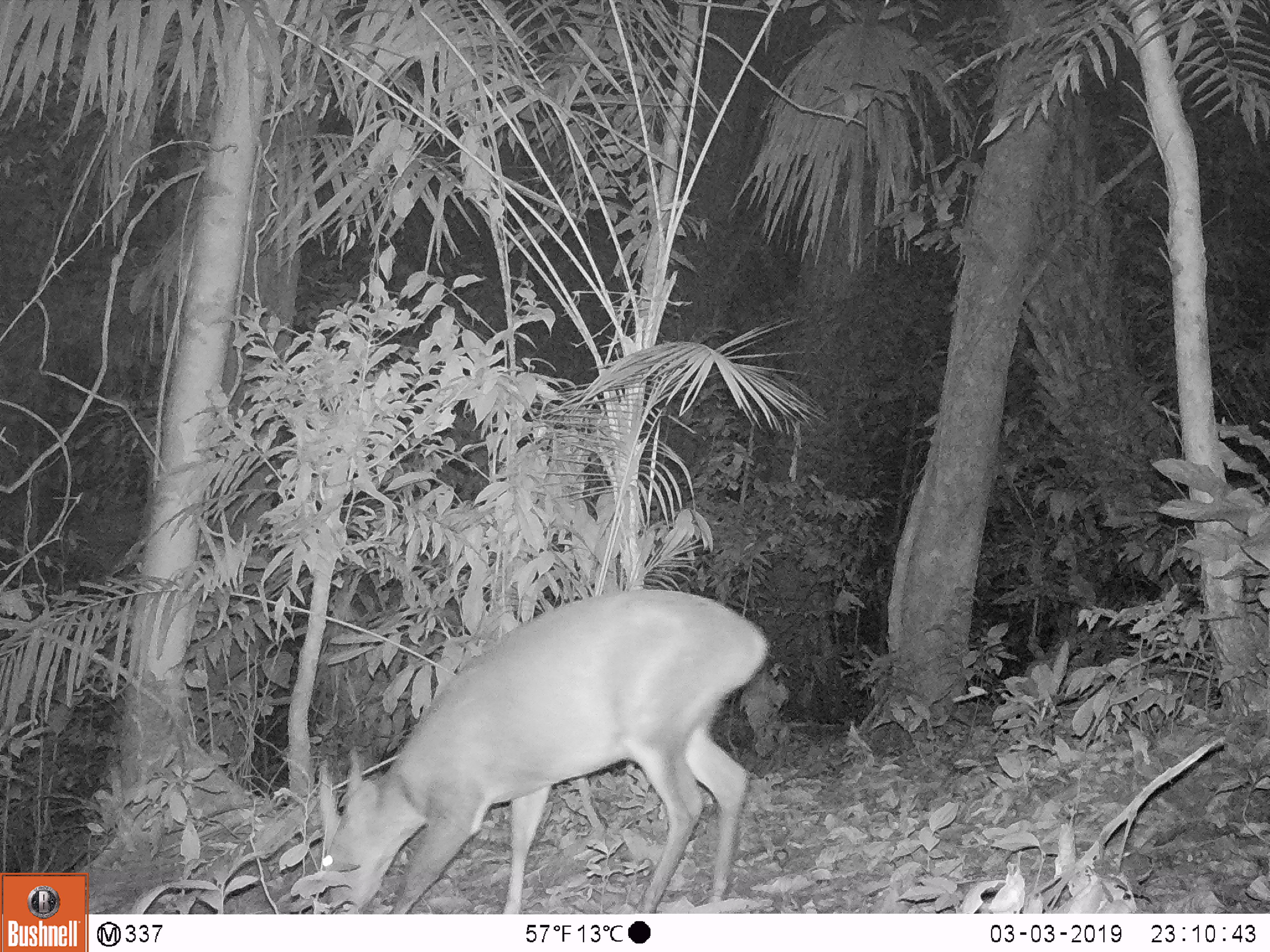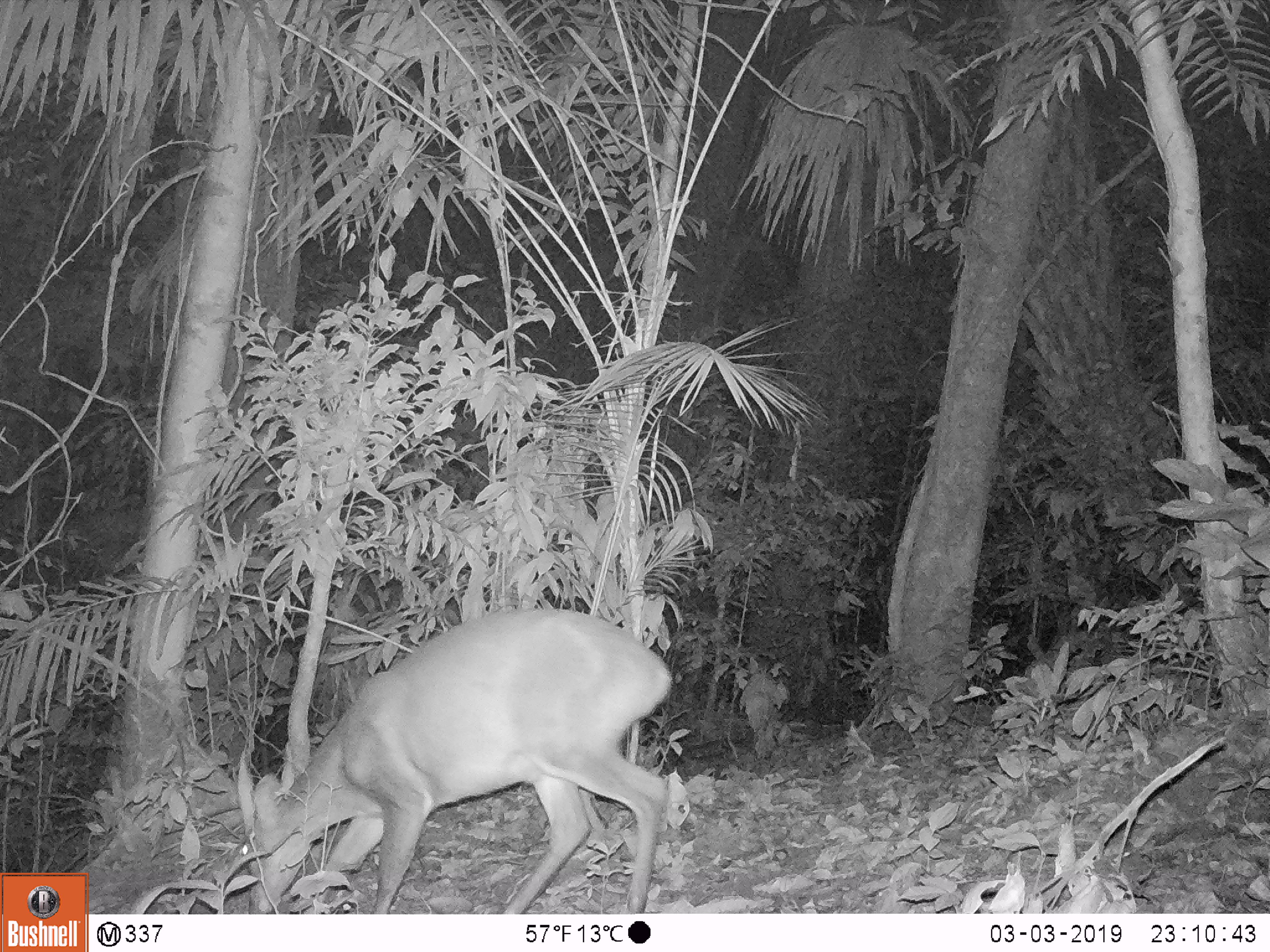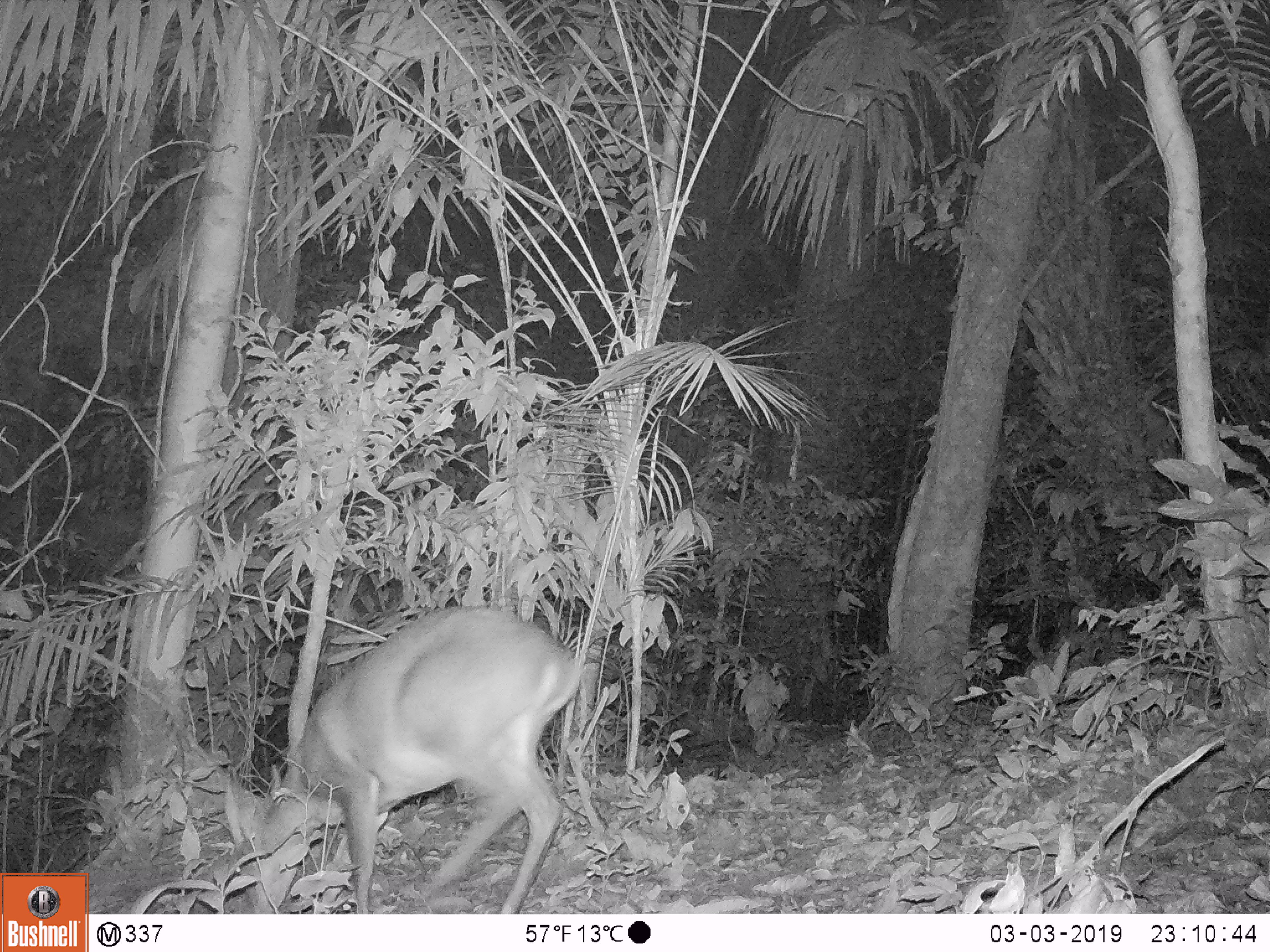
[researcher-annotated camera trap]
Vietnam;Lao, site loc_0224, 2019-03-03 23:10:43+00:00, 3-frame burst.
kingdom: Animalia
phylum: Chordata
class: Mammalia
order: Artiodactyla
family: Cervidae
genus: Muntiacus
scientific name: Muntiacus vuquangensis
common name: large-antlered muntjac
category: large antlered muntjac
Large antlered muntjac (large-antlered muntjac) (Muntiacus vuquangensis). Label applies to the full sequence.